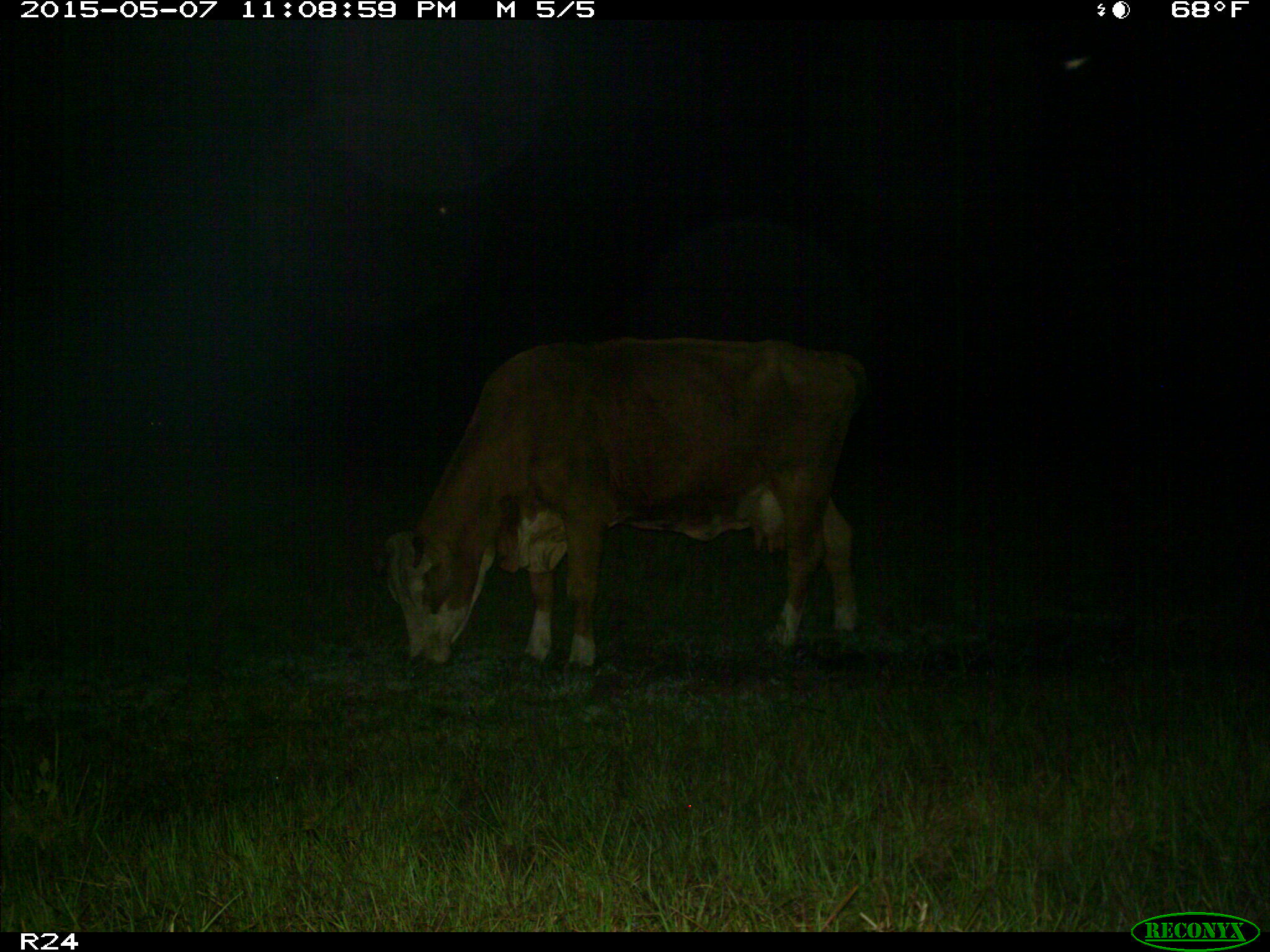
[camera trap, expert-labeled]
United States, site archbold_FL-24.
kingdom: Animalia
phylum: Chordata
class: Mammalia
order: Artiodactyla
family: Bovidae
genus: Bos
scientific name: Bos taurus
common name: domestic cow